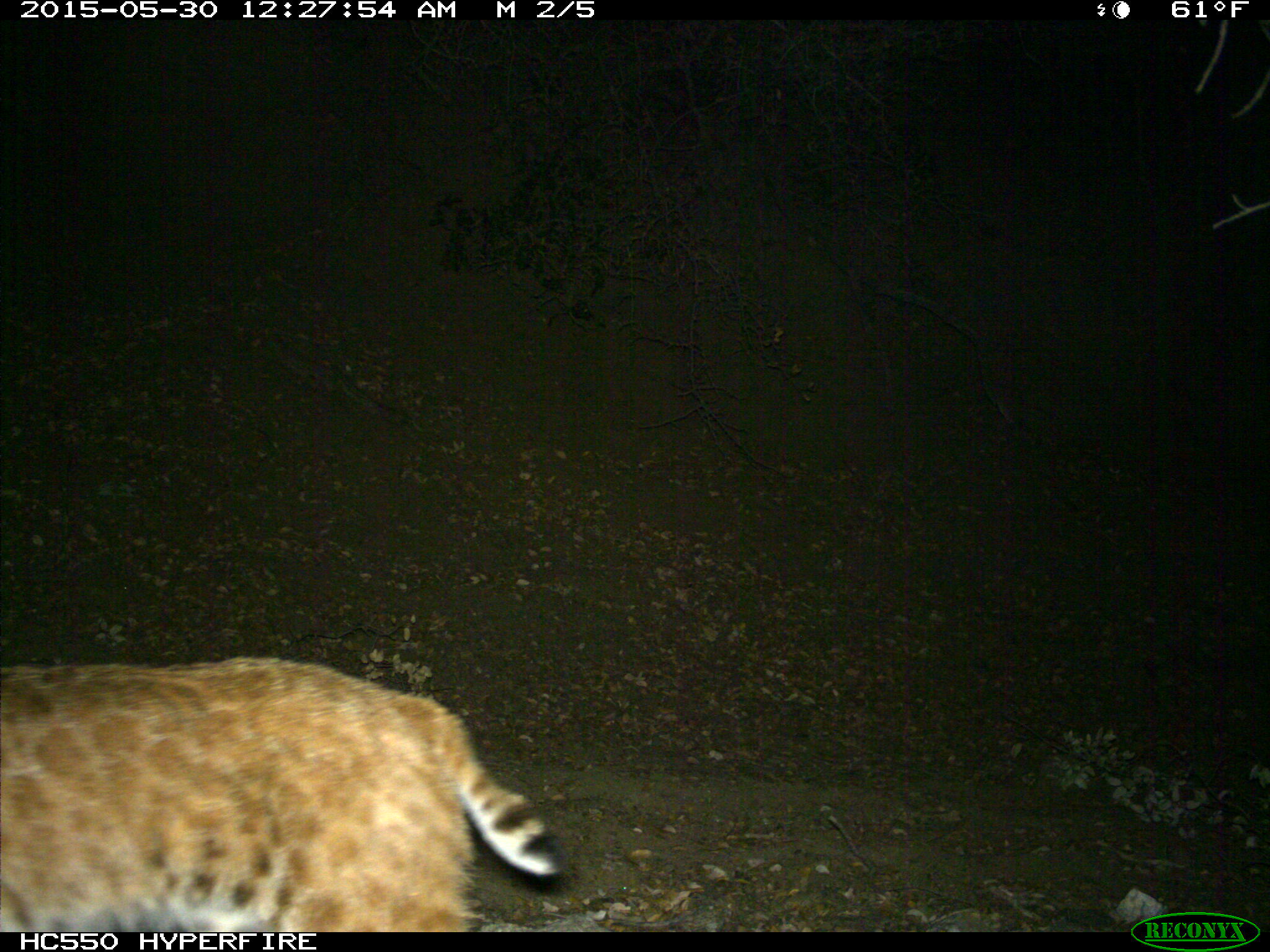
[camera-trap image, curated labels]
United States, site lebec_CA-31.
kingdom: Animalia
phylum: Chordata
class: Mammalia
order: Carnivora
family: Felidae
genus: Lynx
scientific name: Lynx rufus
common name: bobcat